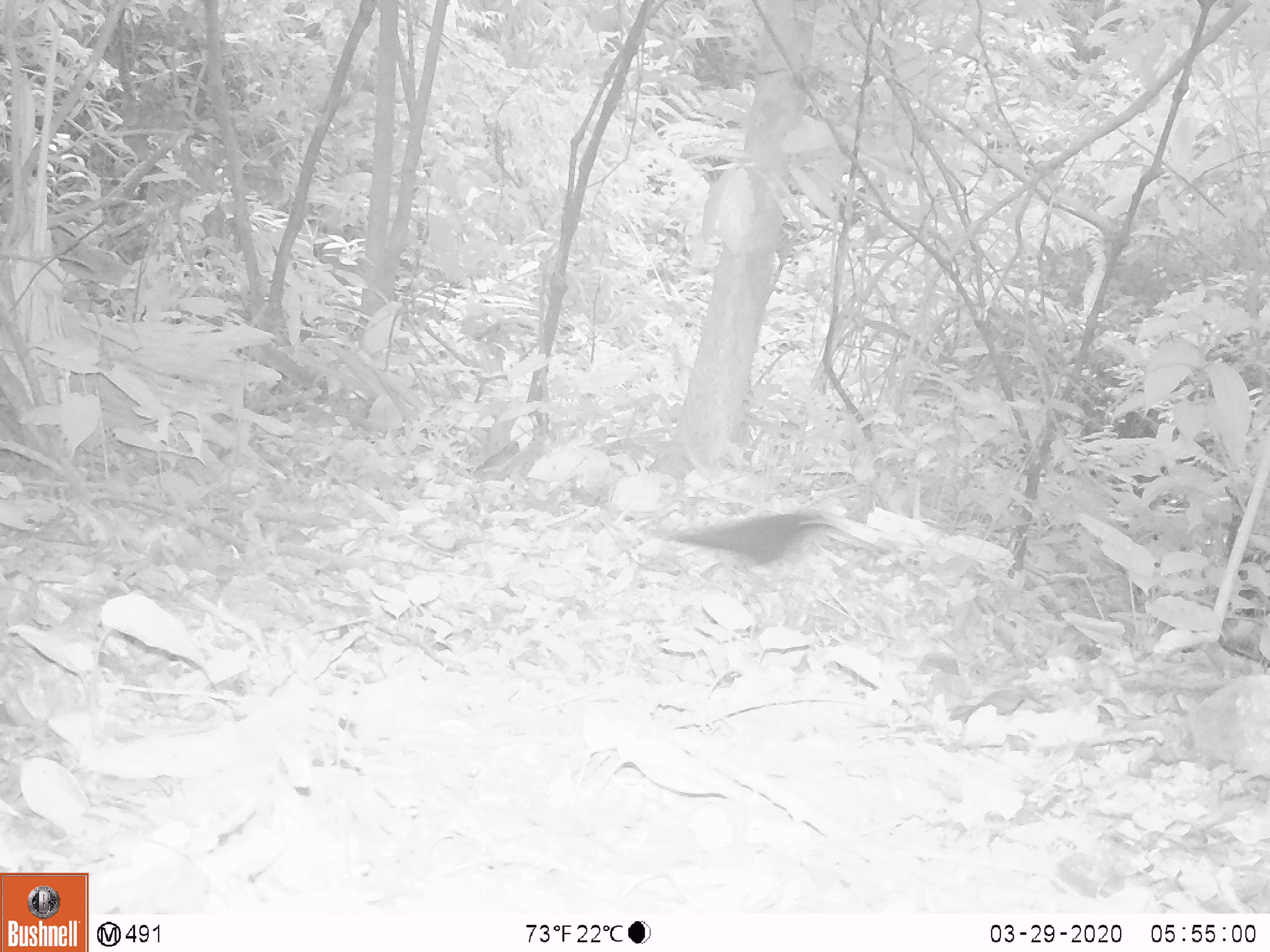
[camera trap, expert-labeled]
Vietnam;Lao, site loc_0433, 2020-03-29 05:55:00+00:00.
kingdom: Animalia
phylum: Chordata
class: Aves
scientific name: Aves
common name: bird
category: unidentified bird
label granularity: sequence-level